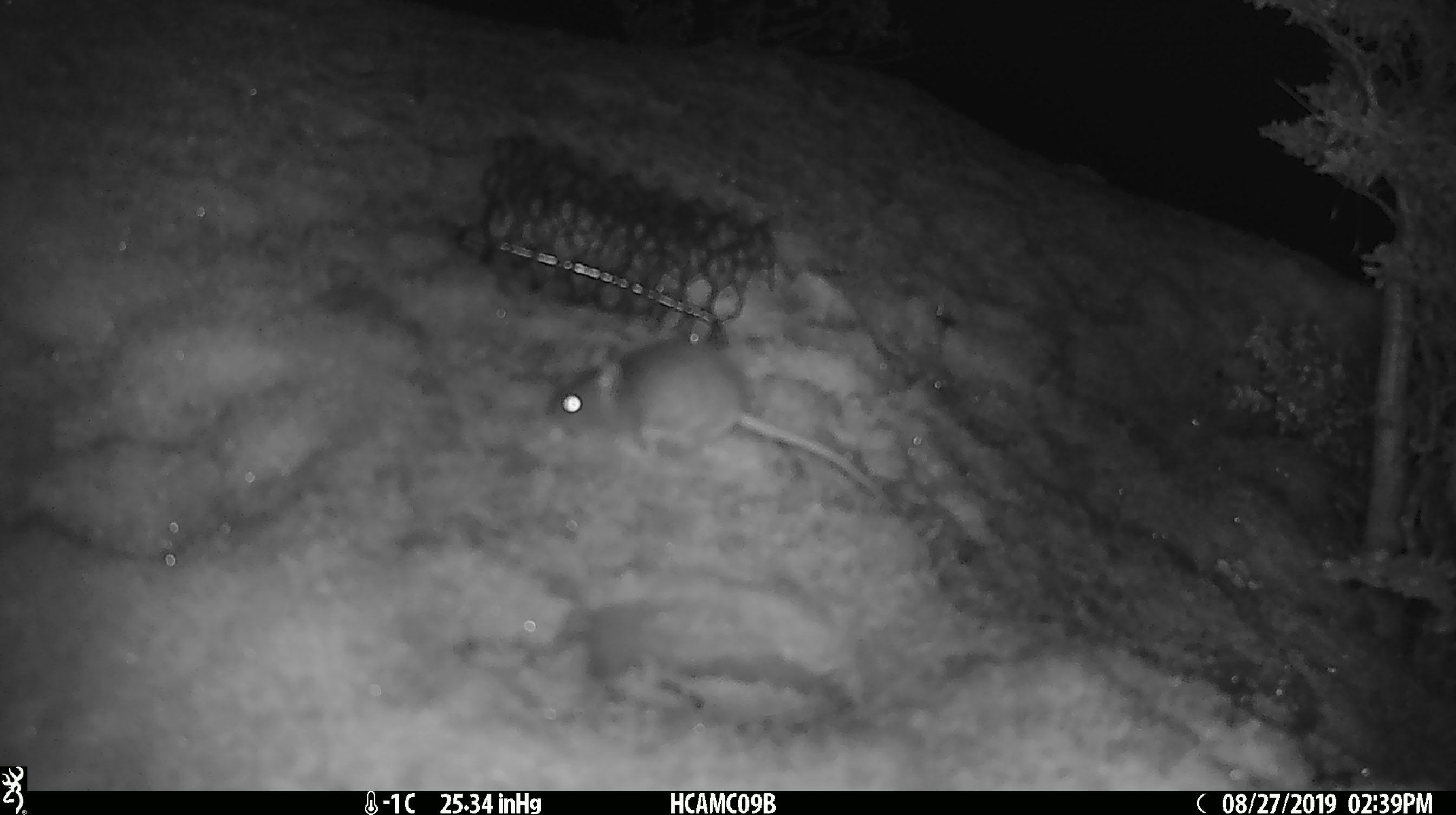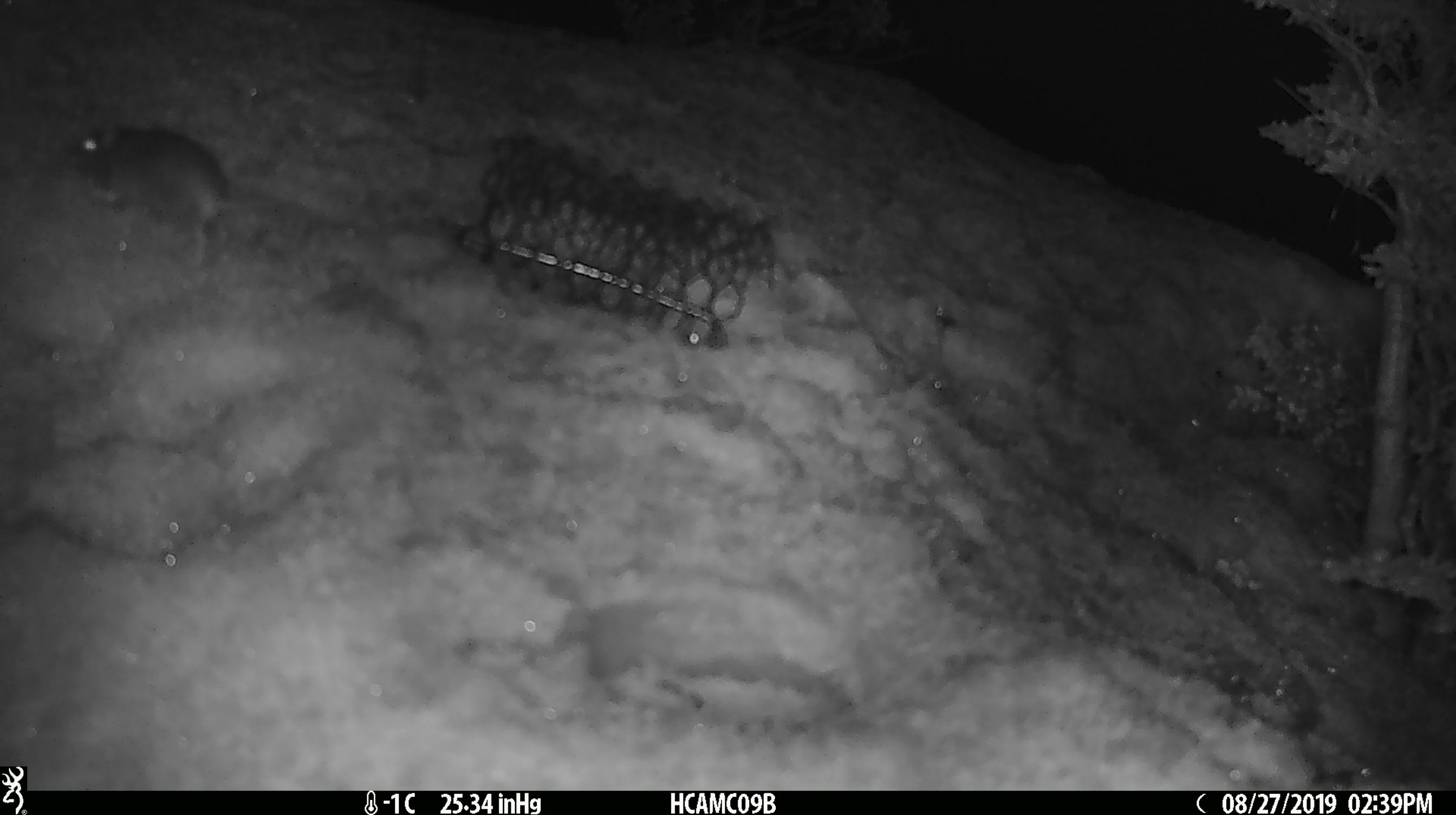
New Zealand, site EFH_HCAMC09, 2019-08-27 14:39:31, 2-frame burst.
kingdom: Animalia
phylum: Chordata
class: Mammalia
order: Rodentia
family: Muridae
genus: Mus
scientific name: Mus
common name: mouse